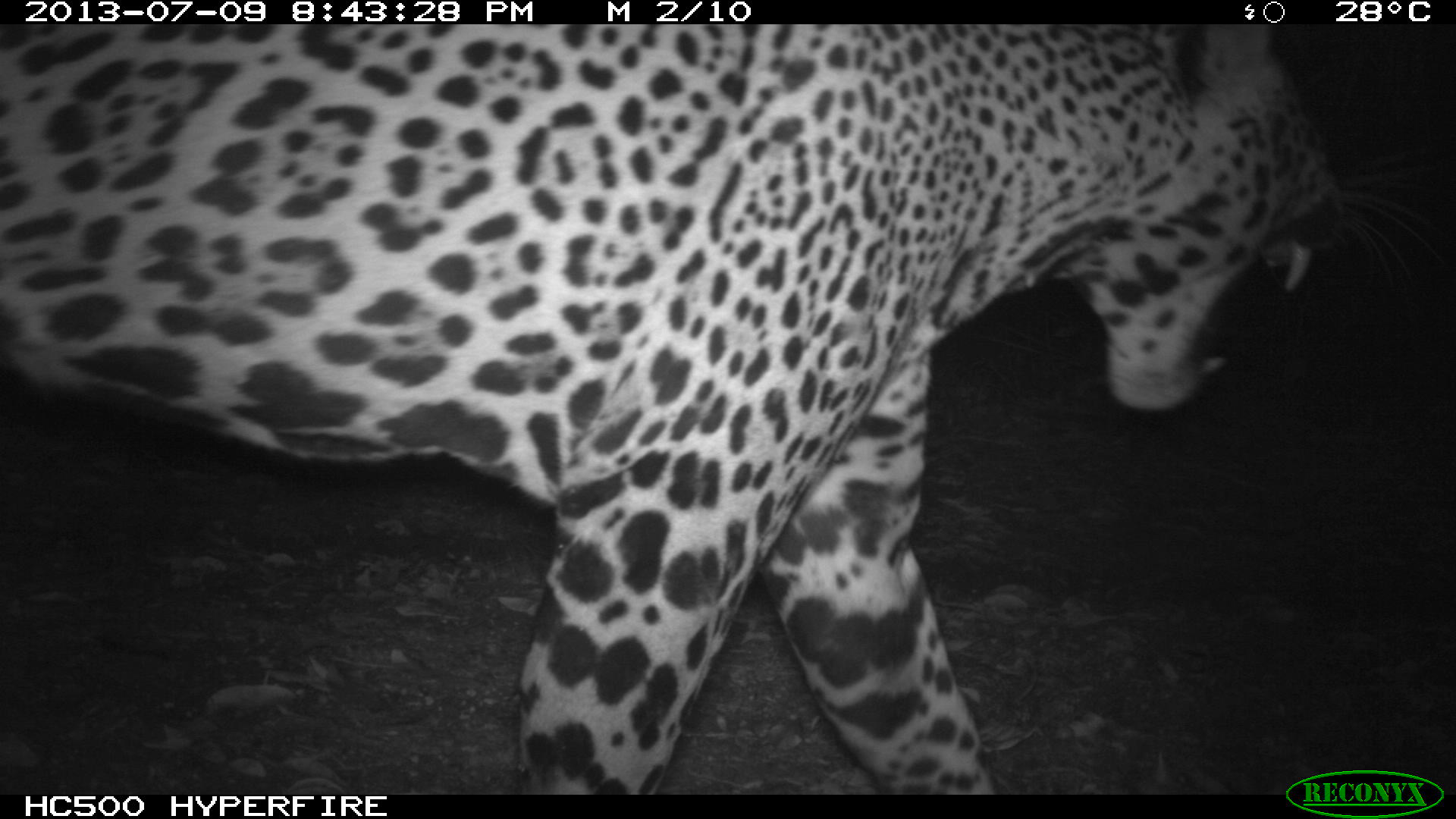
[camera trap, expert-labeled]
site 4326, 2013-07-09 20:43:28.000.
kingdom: Animalia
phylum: Chordata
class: Mammalia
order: Carnivora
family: Felidae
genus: Panthera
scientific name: Panthera onca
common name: jaguar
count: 1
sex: male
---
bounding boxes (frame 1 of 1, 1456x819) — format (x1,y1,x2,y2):
panthera onca: (2,25,1456,794)